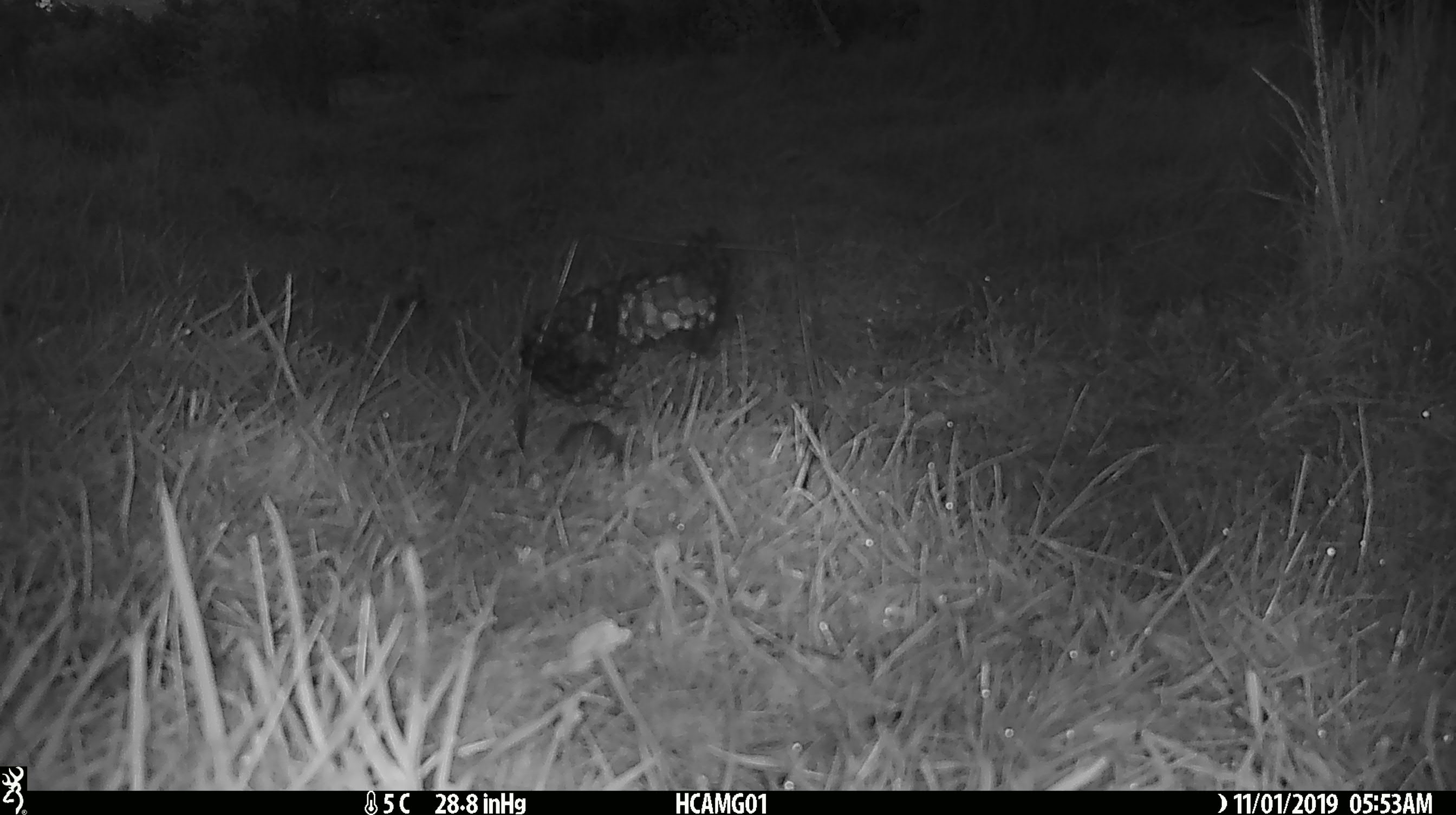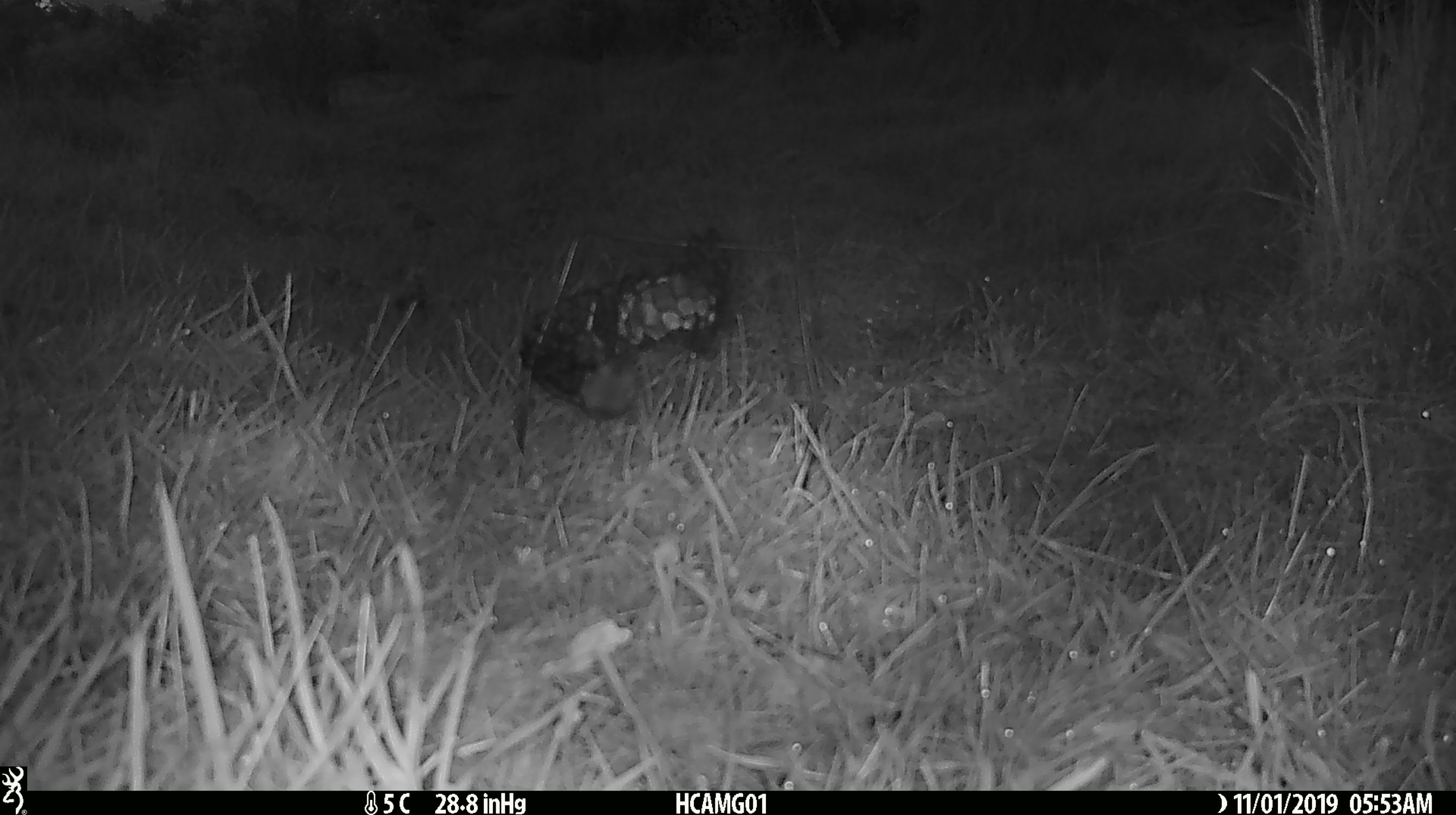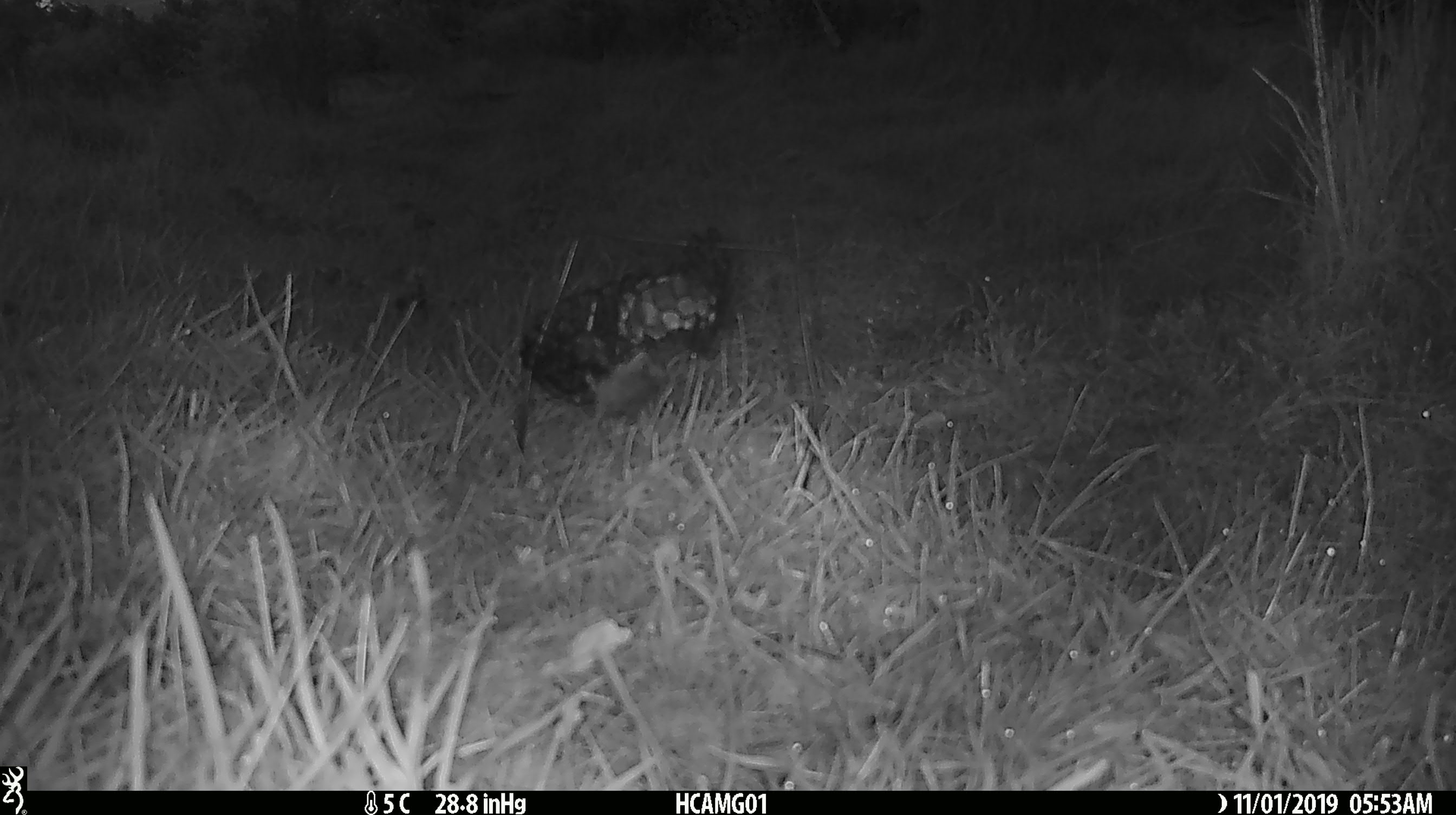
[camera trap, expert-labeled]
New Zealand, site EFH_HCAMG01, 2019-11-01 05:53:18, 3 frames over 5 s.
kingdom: Animalia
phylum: Chordata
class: Mammalia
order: Rodentia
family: Muridae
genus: Mus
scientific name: Mus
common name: mouse